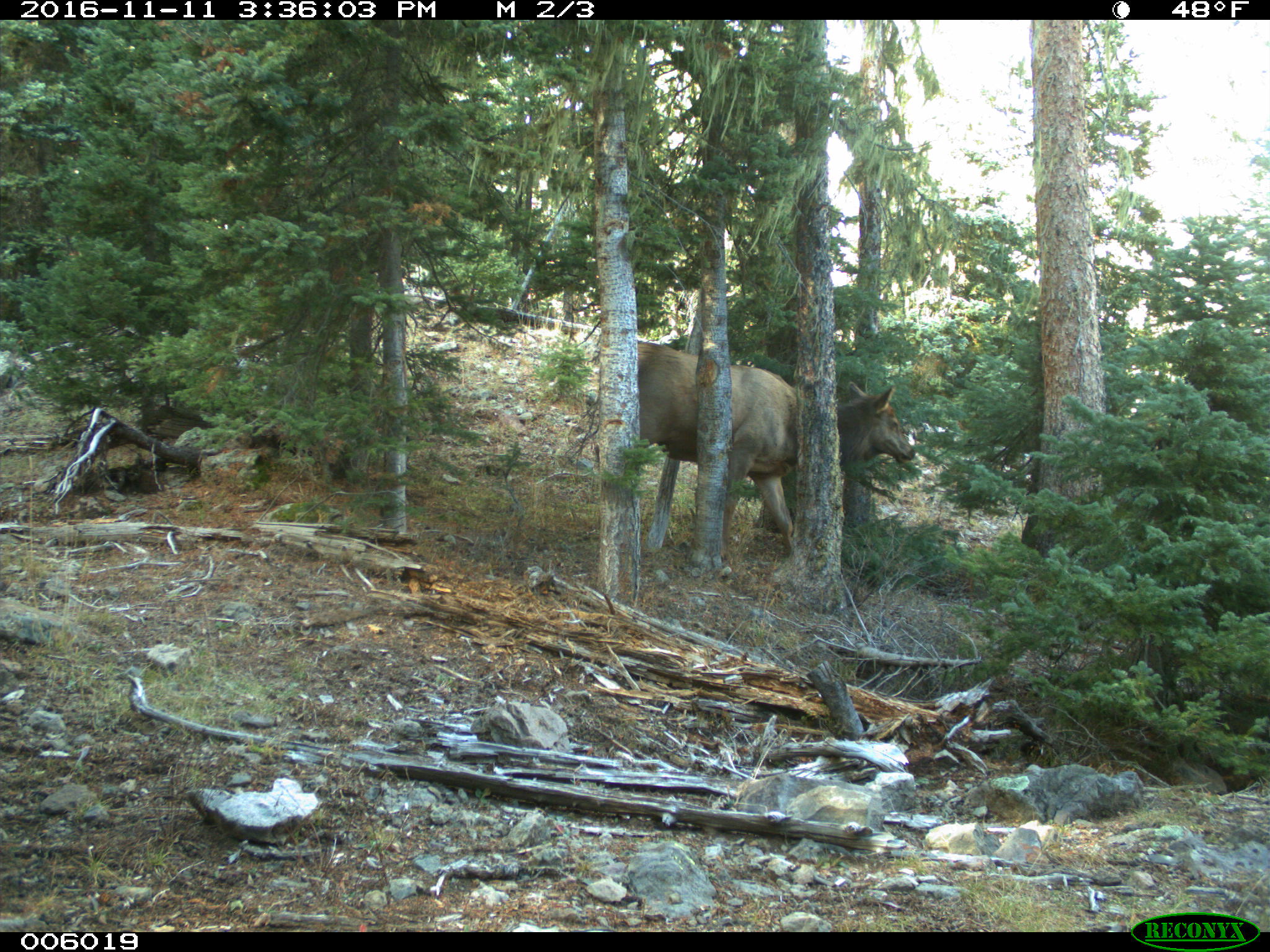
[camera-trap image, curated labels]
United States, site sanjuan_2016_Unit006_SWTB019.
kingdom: Animalia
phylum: Chordata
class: Mammalia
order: Artiodactyla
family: Cervidae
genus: Cervus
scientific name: Cervus elaphus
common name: red deer